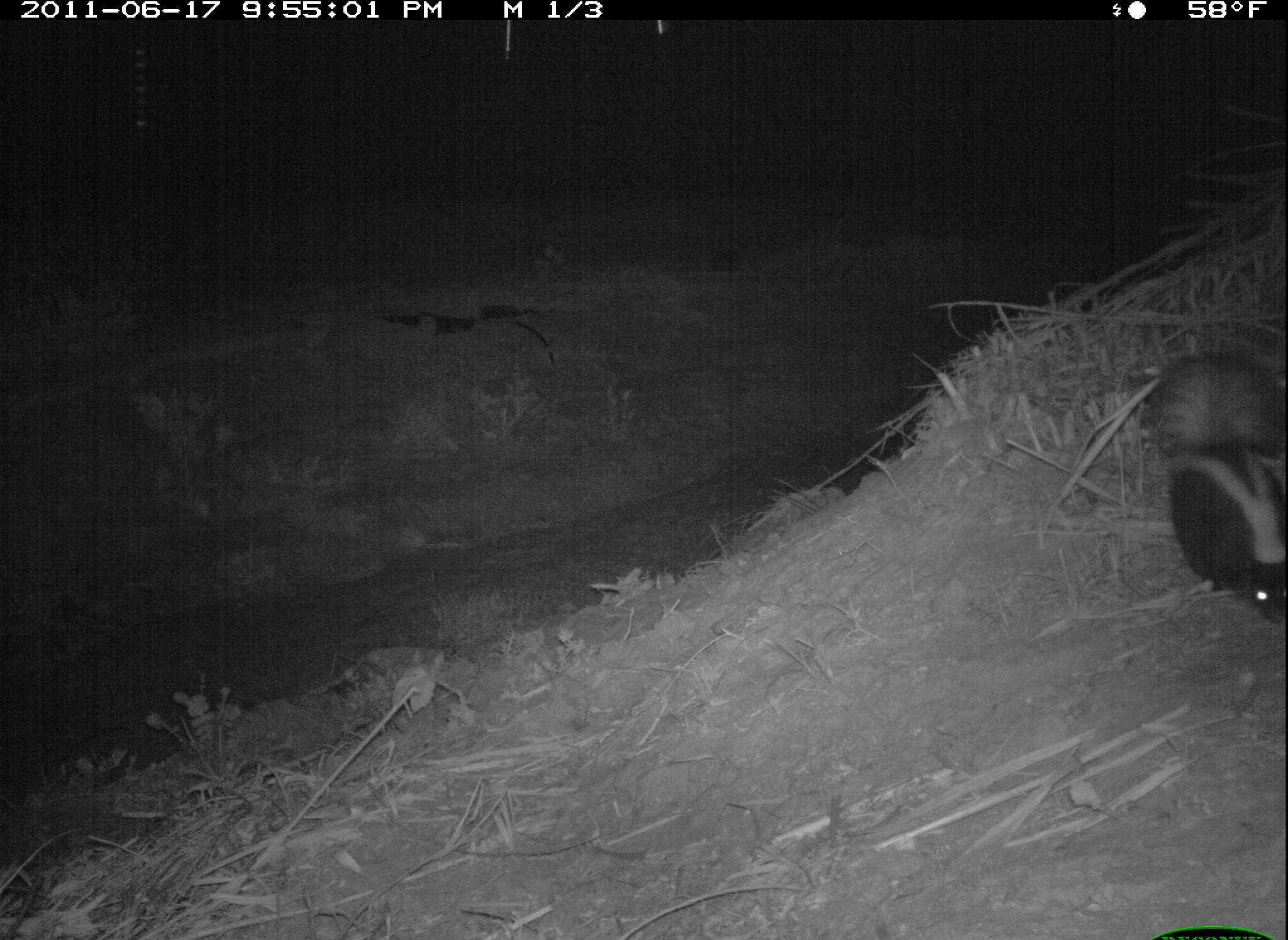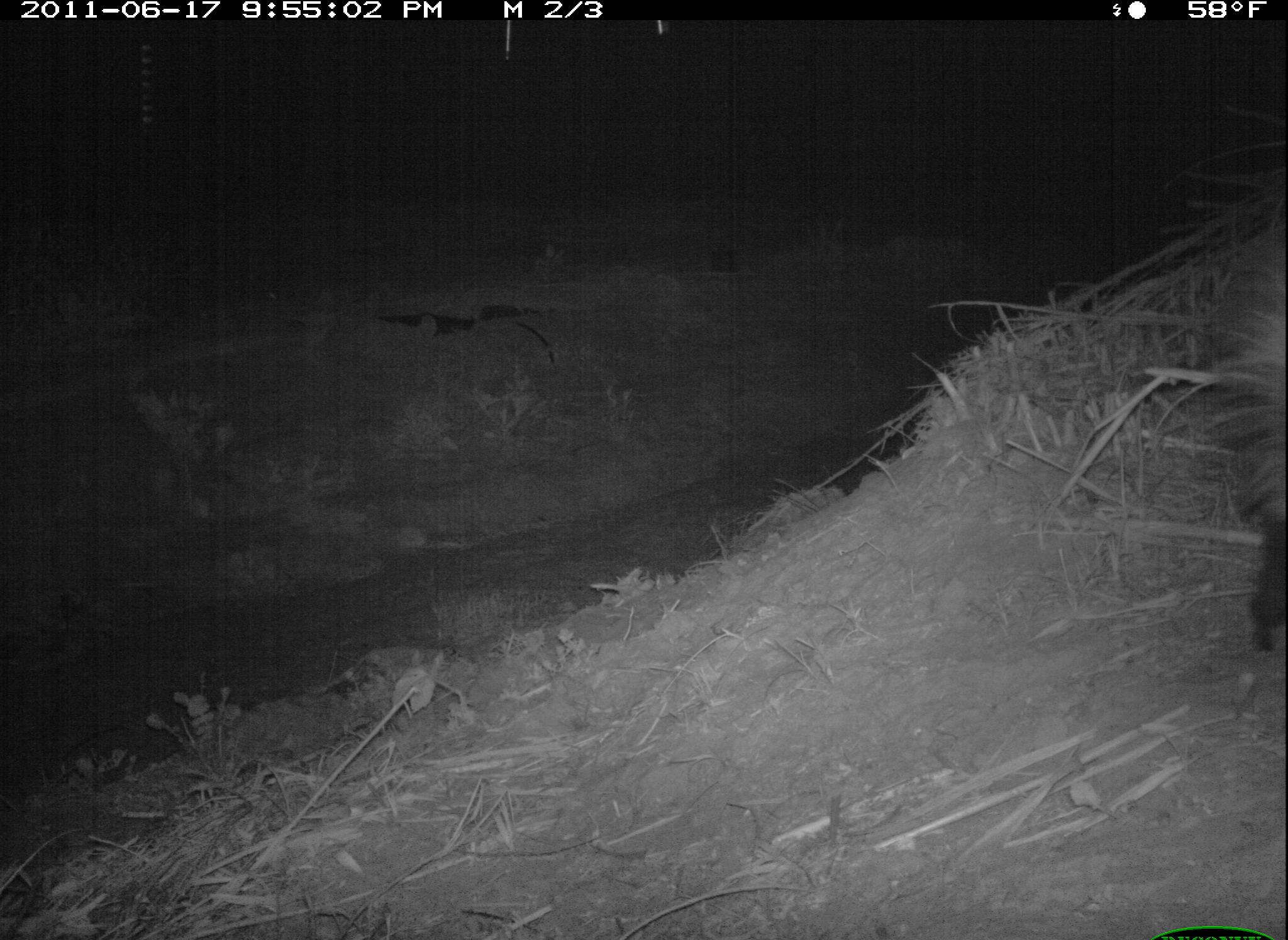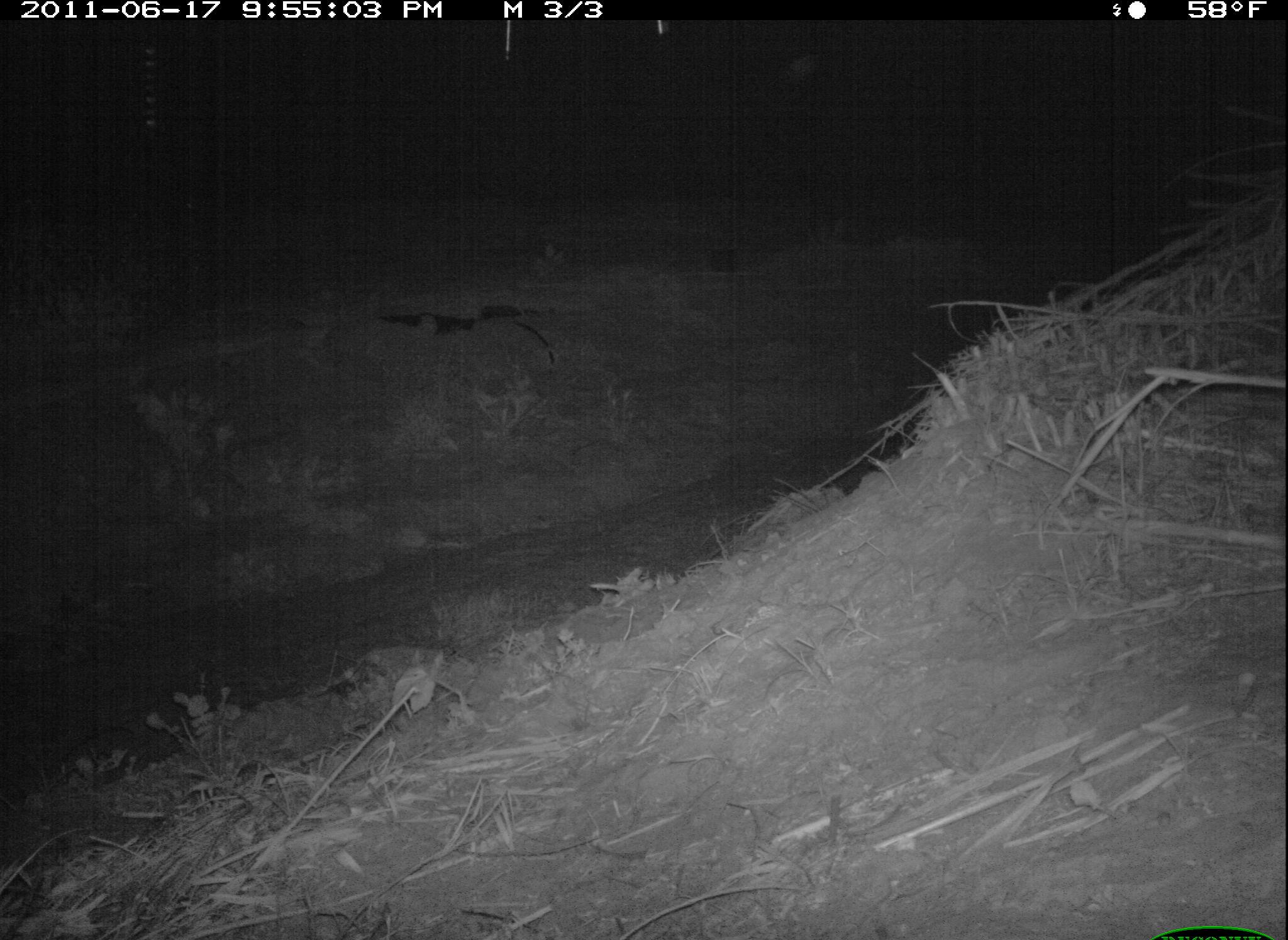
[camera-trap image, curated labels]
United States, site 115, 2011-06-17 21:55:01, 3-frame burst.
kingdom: Animalia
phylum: Chordata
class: Mammalia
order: Carnivora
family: Mephitidae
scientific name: Mephitidae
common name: skunk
Skunk (Mephitidae).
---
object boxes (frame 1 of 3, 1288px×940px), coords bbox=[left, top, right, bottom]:
skunk: bbox=[1140, 343, 1286, 633]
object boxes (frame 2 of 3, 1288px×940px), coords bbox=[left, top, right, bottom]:
skunk: bbox=[1199, 261, 1286, 654]